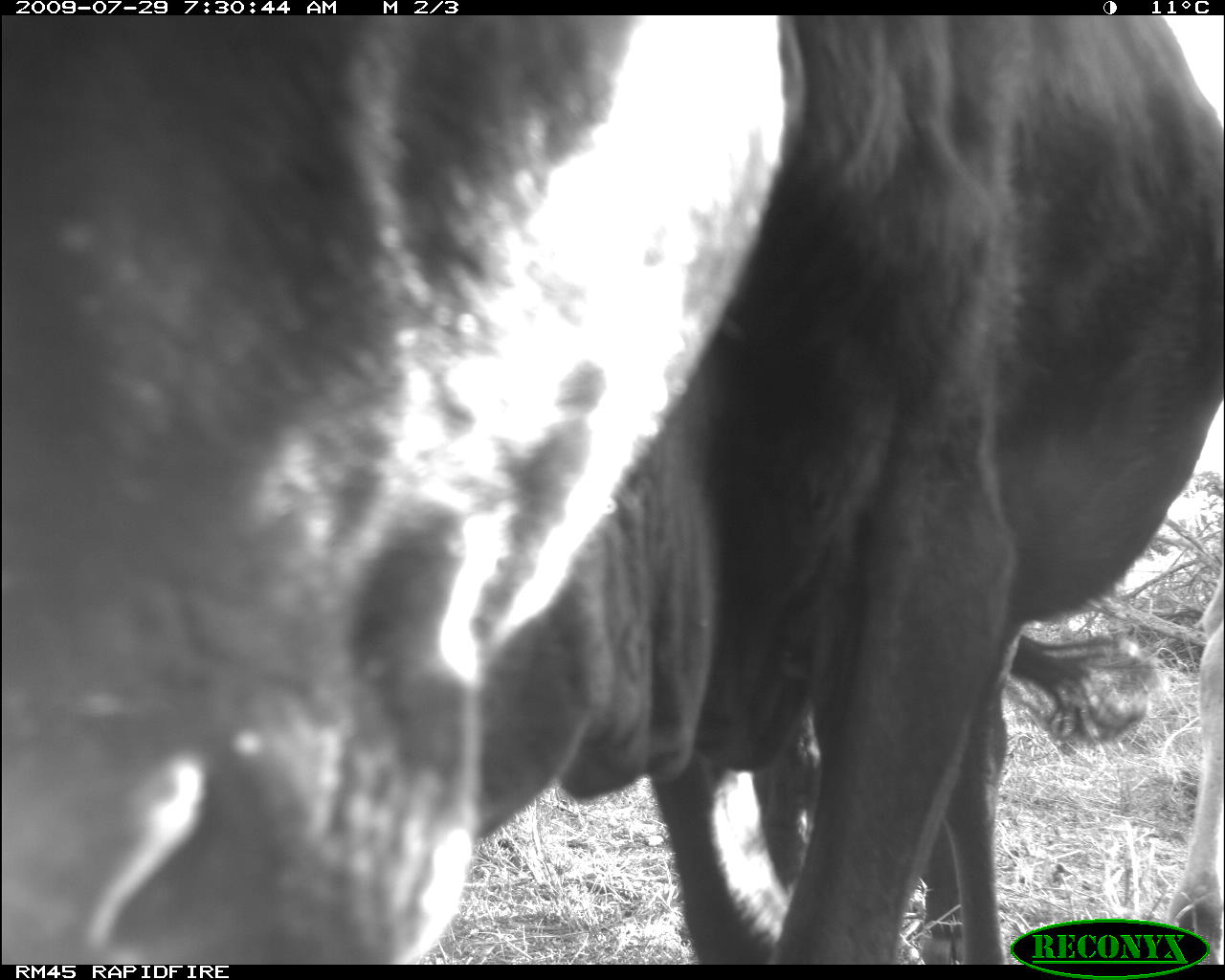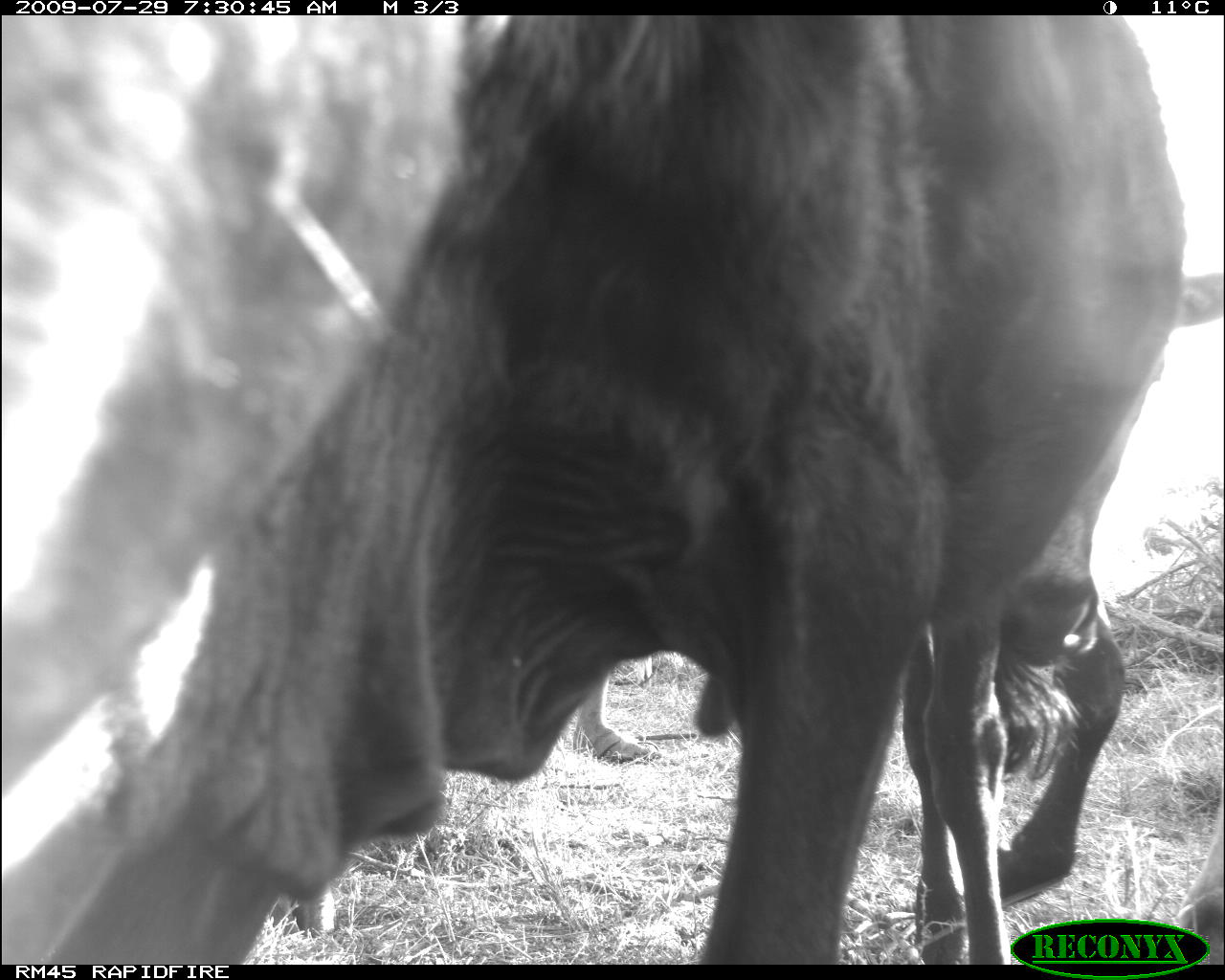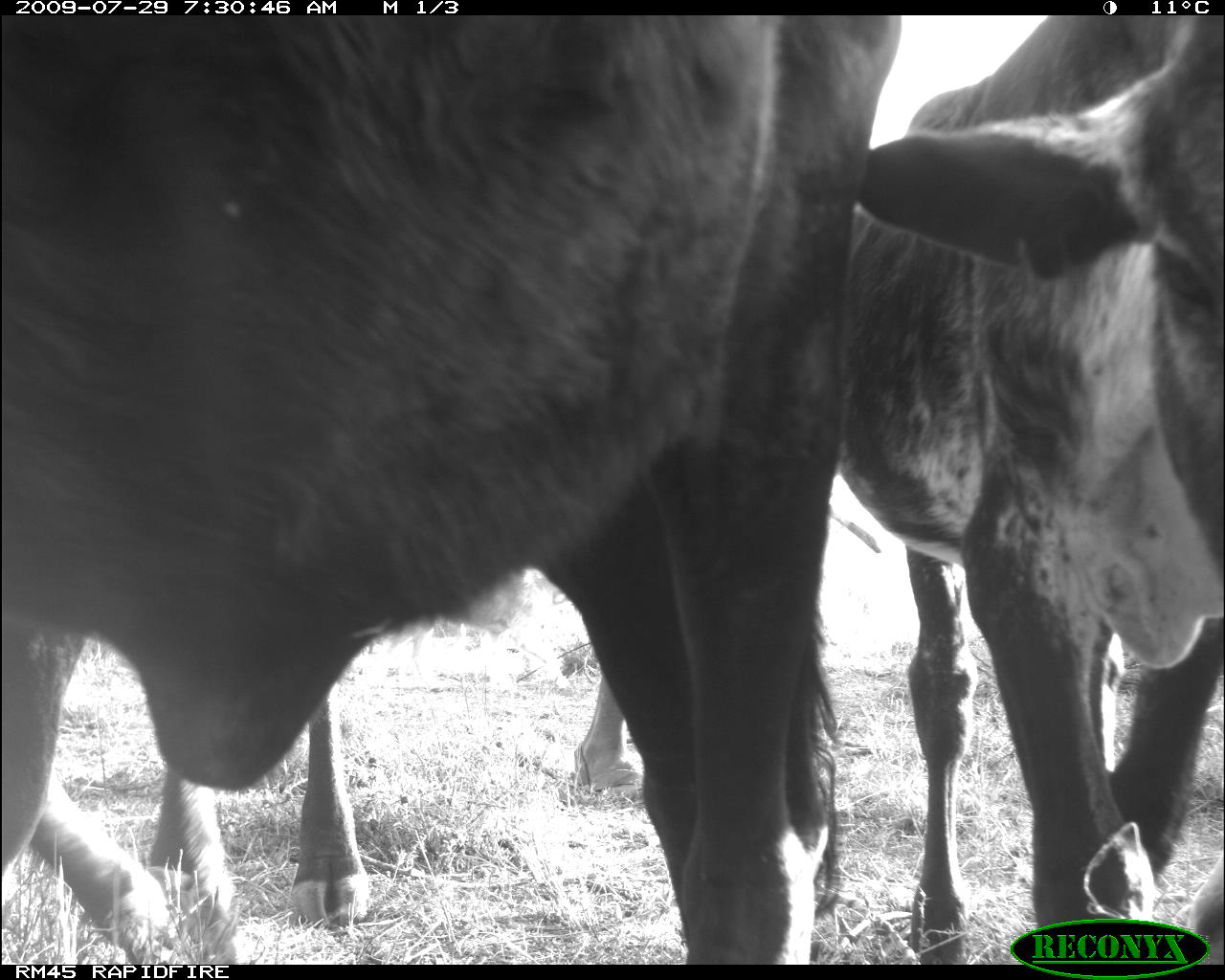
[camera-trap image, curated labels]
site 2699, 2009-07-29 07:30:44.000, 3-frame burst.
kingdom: Animalia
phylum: Chordata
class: Mammalia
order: Artiodactyla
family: Bovidae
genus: Bos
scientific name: Bos taurus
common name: domestic cattle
Bos taurus (domestic cattle), count 2.